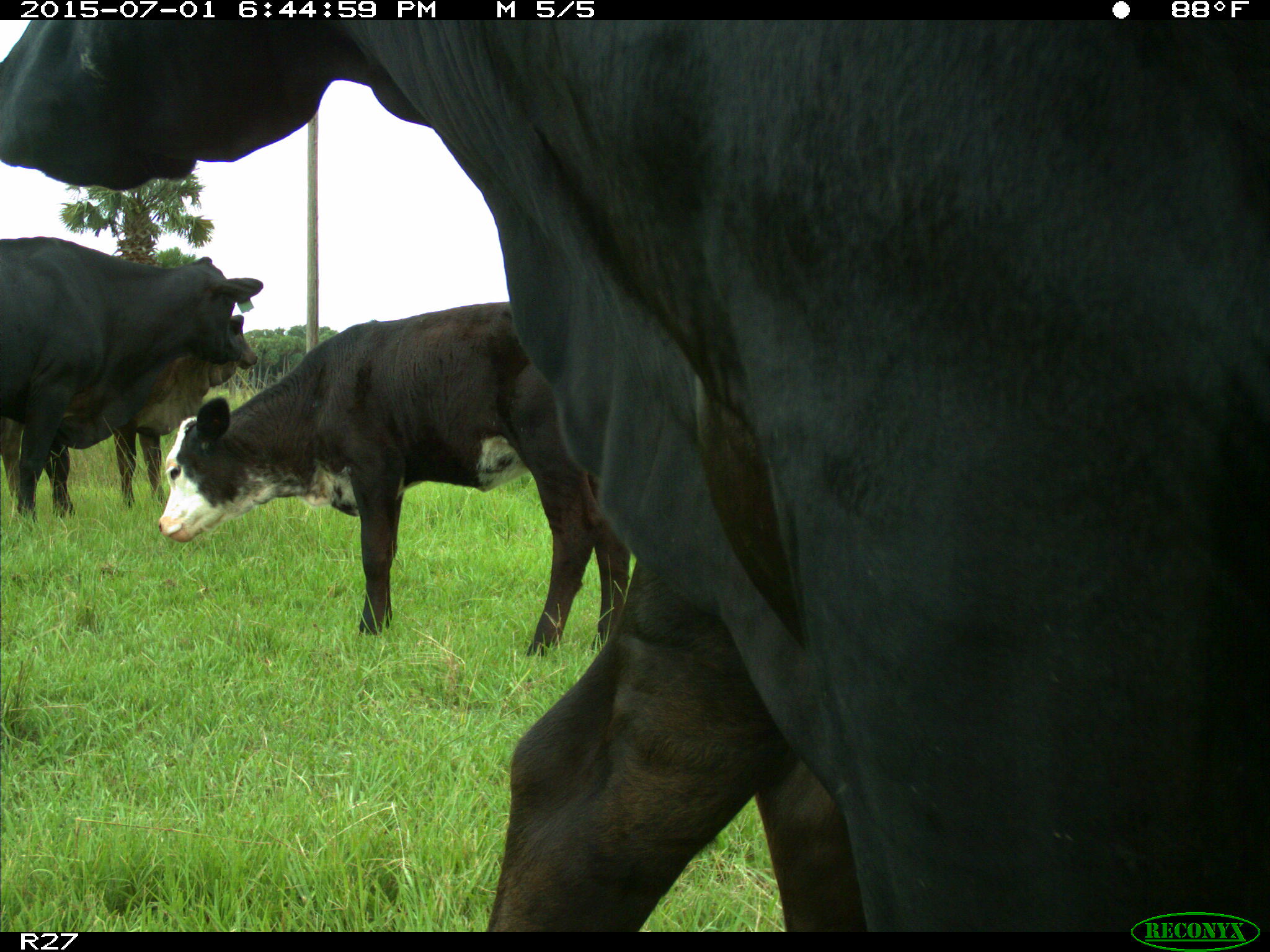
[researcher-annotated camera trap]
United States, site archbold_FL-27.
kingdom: Animalia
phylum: Chordata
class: Mammalia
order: Artiodactyla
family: Bovidae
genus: Bos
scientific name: Bos taurus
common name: domestic cow